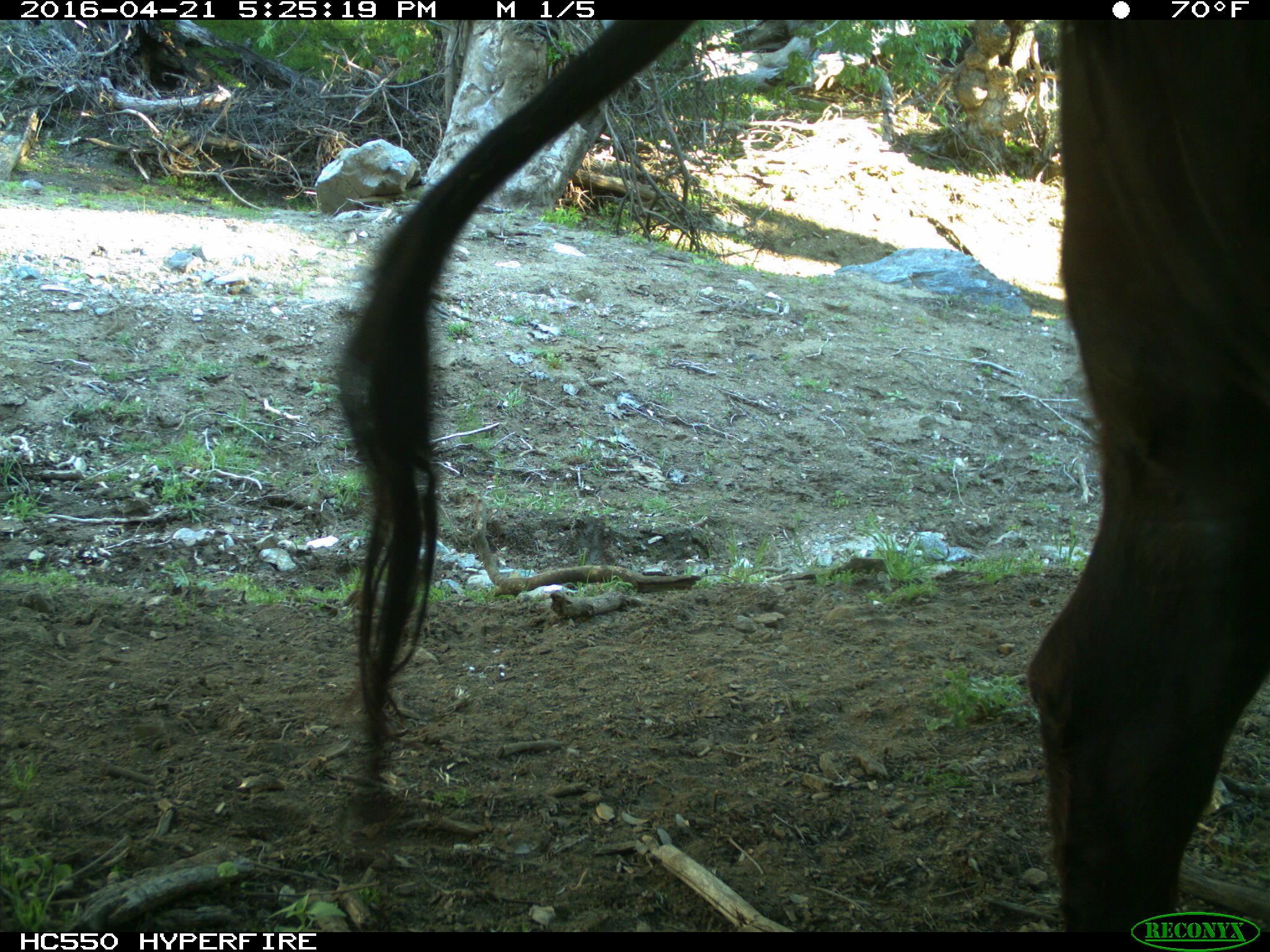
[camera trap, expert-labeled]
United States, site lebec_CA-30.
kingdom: Animalia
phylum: Chordata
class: Mammalia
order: Artiodactyla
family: Bovidae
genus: Bos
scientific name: Bos taurus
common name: domestic cow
Bos taurus (domestic cow).